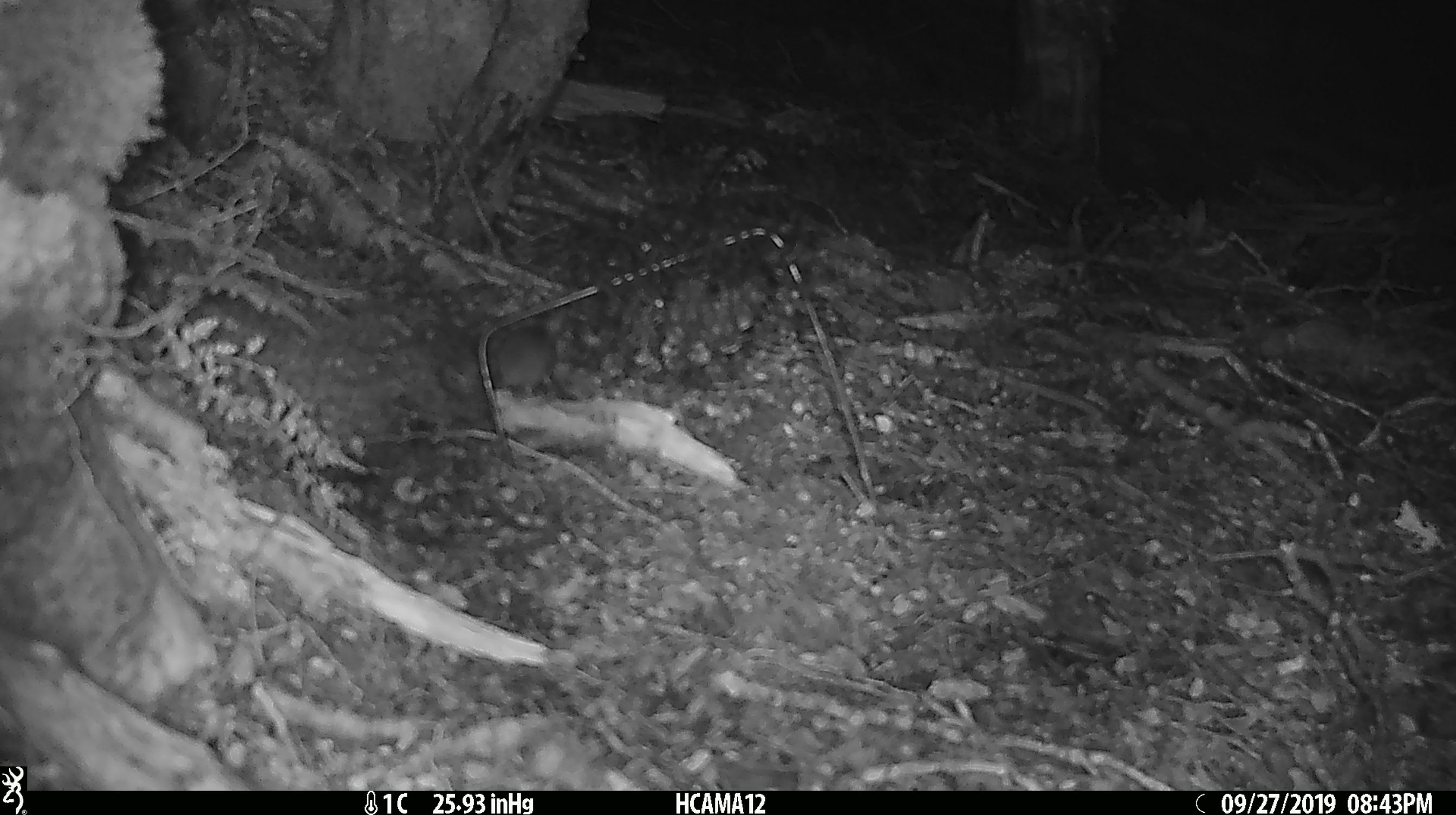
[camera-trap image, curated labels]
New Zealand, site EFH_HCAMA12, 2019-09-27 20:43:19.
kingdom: Animalia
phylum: Chordata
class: Mammalia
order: Rodentia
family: Muridae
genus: Mus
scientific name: Mus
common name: mouse